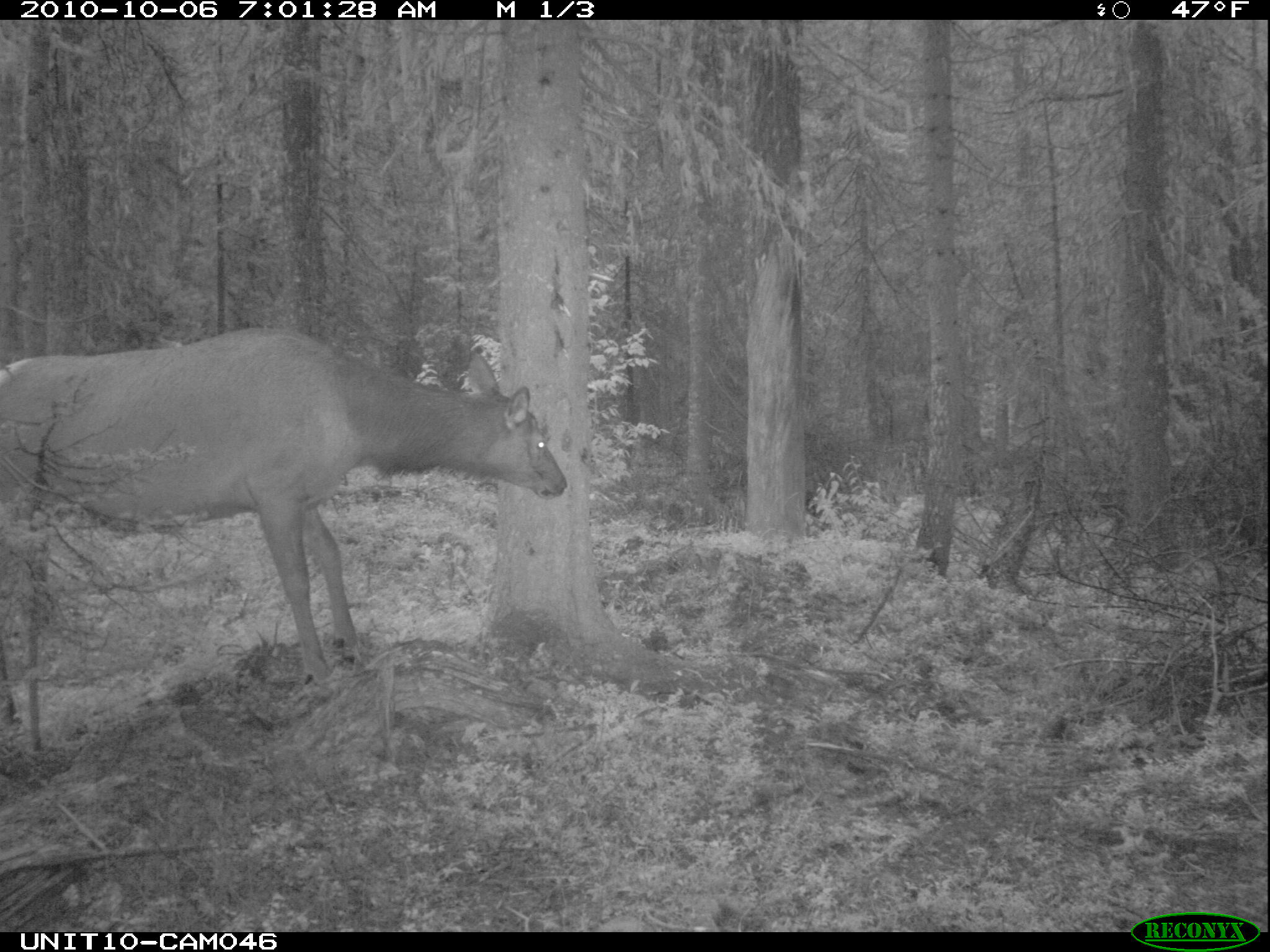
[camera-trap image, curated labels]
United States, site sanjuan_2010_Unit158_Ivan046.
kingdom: Animalia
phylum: Chordata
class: Mammalia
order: Artiodactyla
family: Cervidae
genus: Cervus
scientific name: Cervus elaphus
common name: red deer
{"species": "Cervus elaphus (red deer)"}